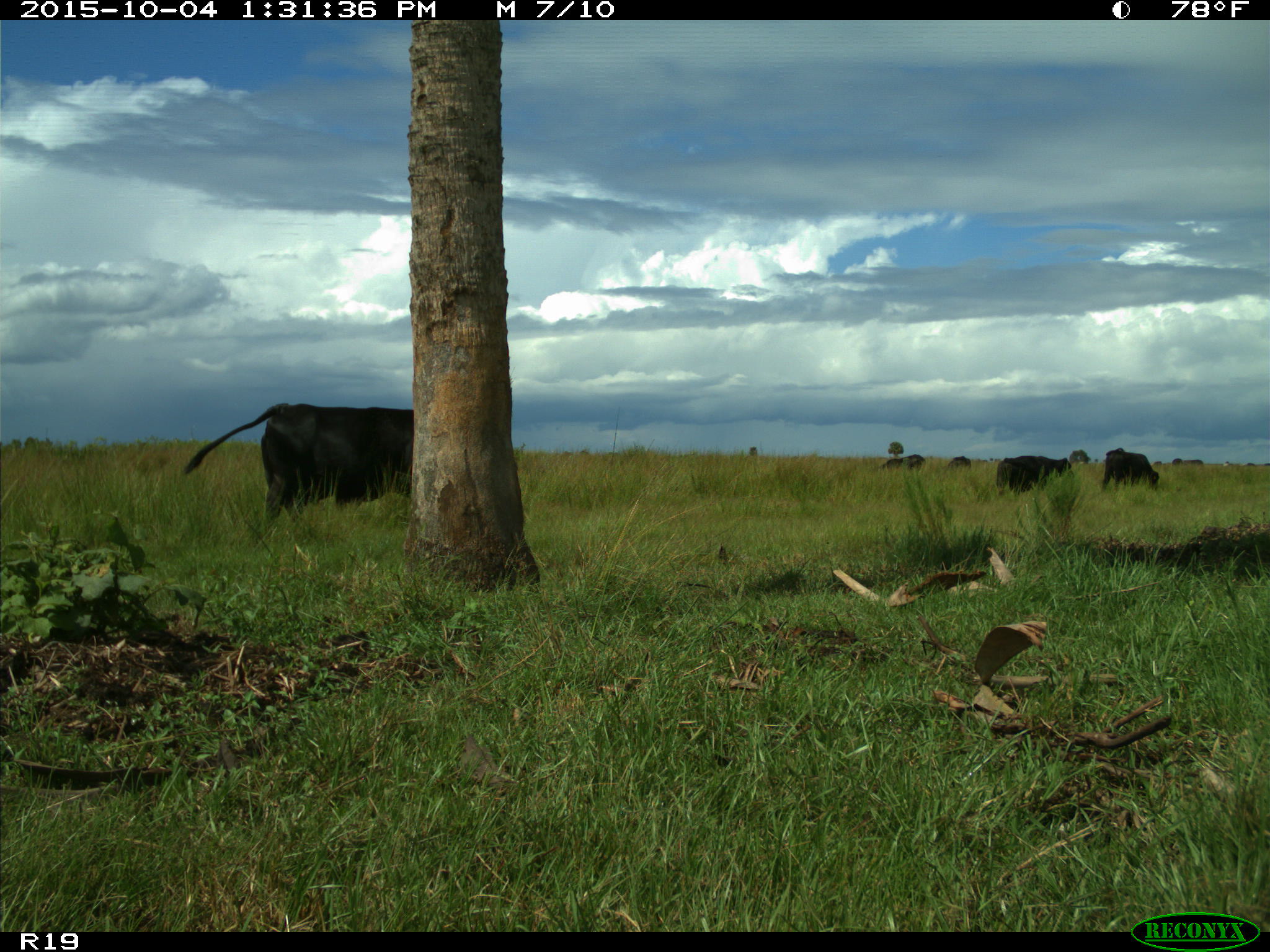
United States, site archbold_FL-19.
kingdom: Animalia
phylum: Chordata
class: Mammalia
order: Artiodactyla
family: Bovidae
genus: Bos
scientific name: Bos taurus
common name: domestic cow